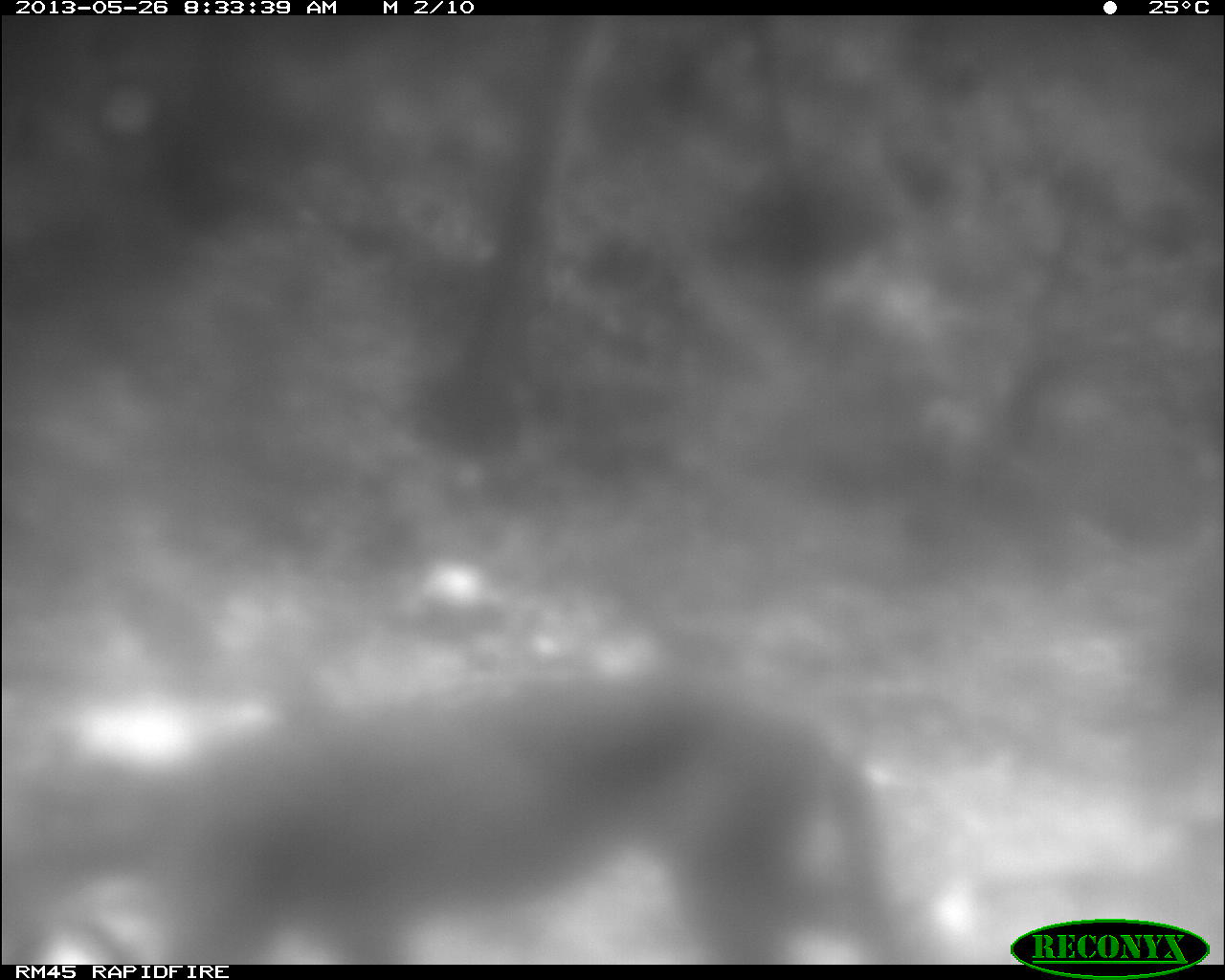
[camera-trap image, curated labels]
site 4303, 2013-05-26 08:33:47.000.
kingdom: Animalia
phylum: Chordata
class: Mammalia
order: Carnivora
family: Felidae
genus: Puma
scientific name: Puma concolor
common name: mountain lion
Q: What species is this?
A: Puma concolor (mountain lion).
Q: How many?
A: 1.